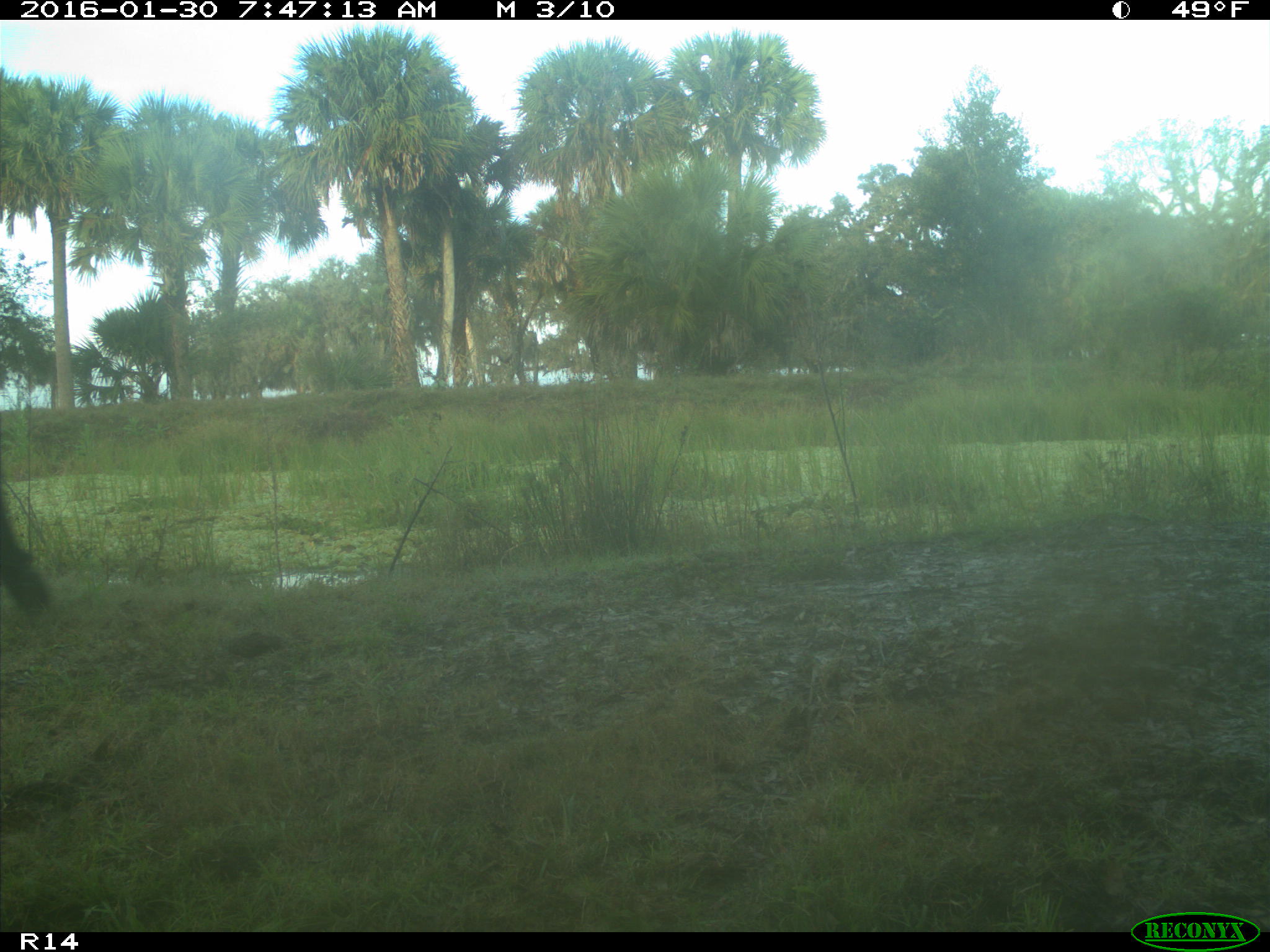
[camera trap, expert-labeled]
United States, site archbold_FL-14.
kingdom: Animalia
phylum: Chordata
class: Mammalia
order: Artiodactyla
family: Bovidae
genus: Bos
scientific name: Bos taurus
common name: domestic cow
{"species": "Bos taurus (domestic cow)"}